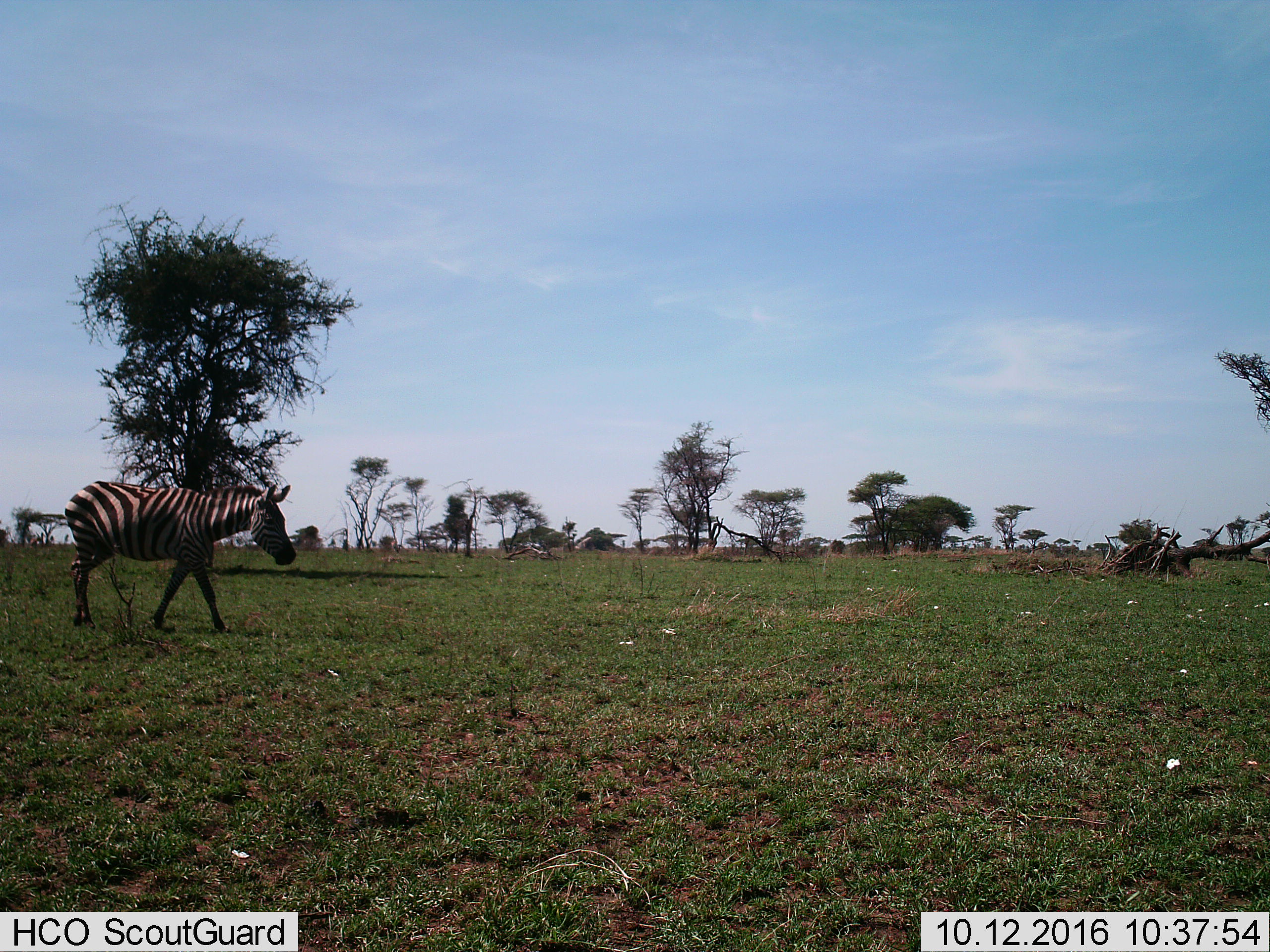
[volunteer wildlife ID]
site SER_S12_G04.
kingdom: Animalia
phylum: Chordata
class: Mammalia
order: Perissodactyla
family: Equidae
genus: Equus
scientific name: Equus quagga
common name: plains zebra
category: zebraplains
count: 1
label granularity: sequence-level